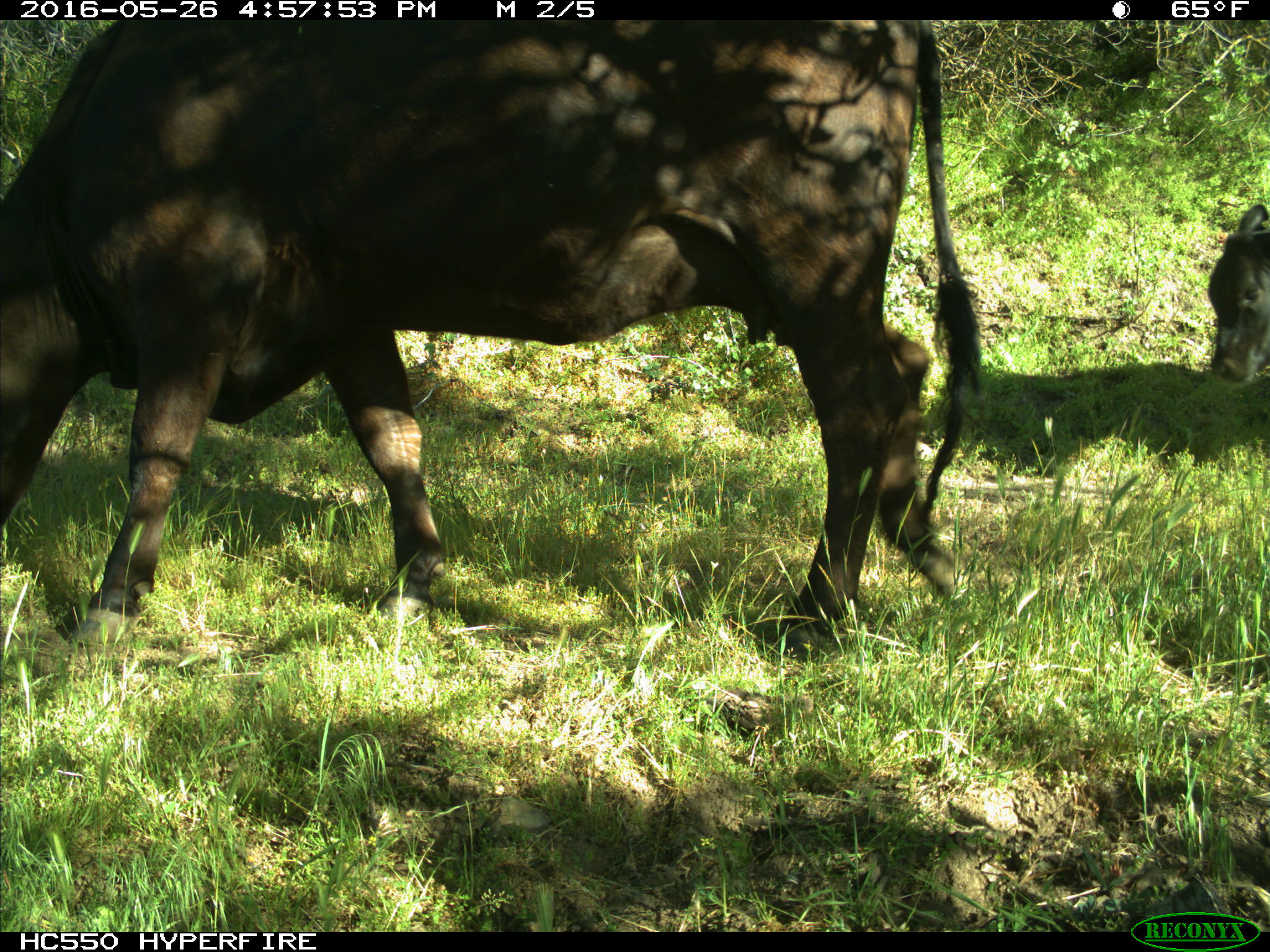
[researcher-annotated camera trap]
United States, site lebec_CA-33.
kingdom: Animalia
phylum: Chordata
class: Mammalia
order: Artiodactyla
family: Bovidae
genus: Bos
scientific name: Bos taurus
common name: domestic cow